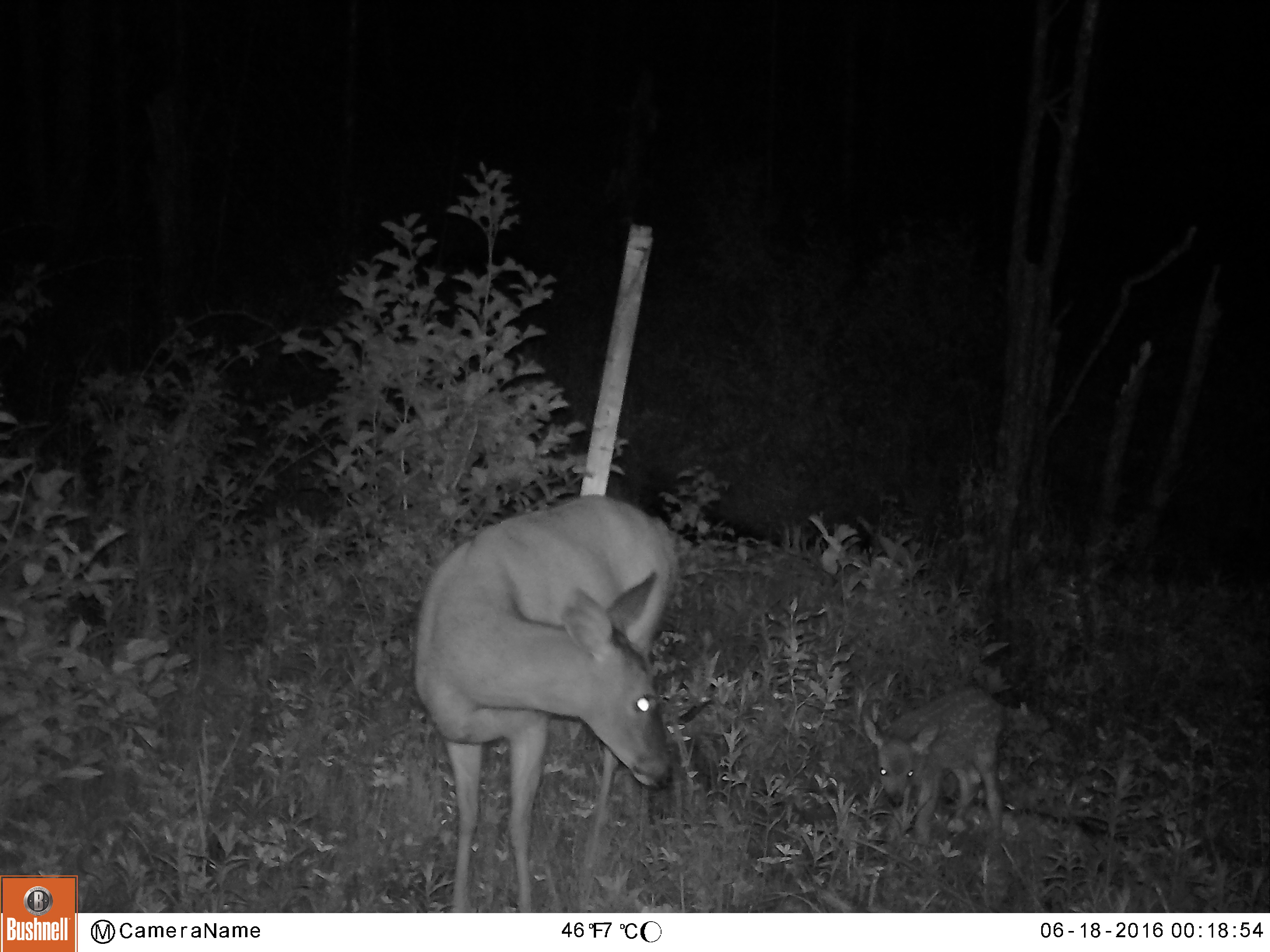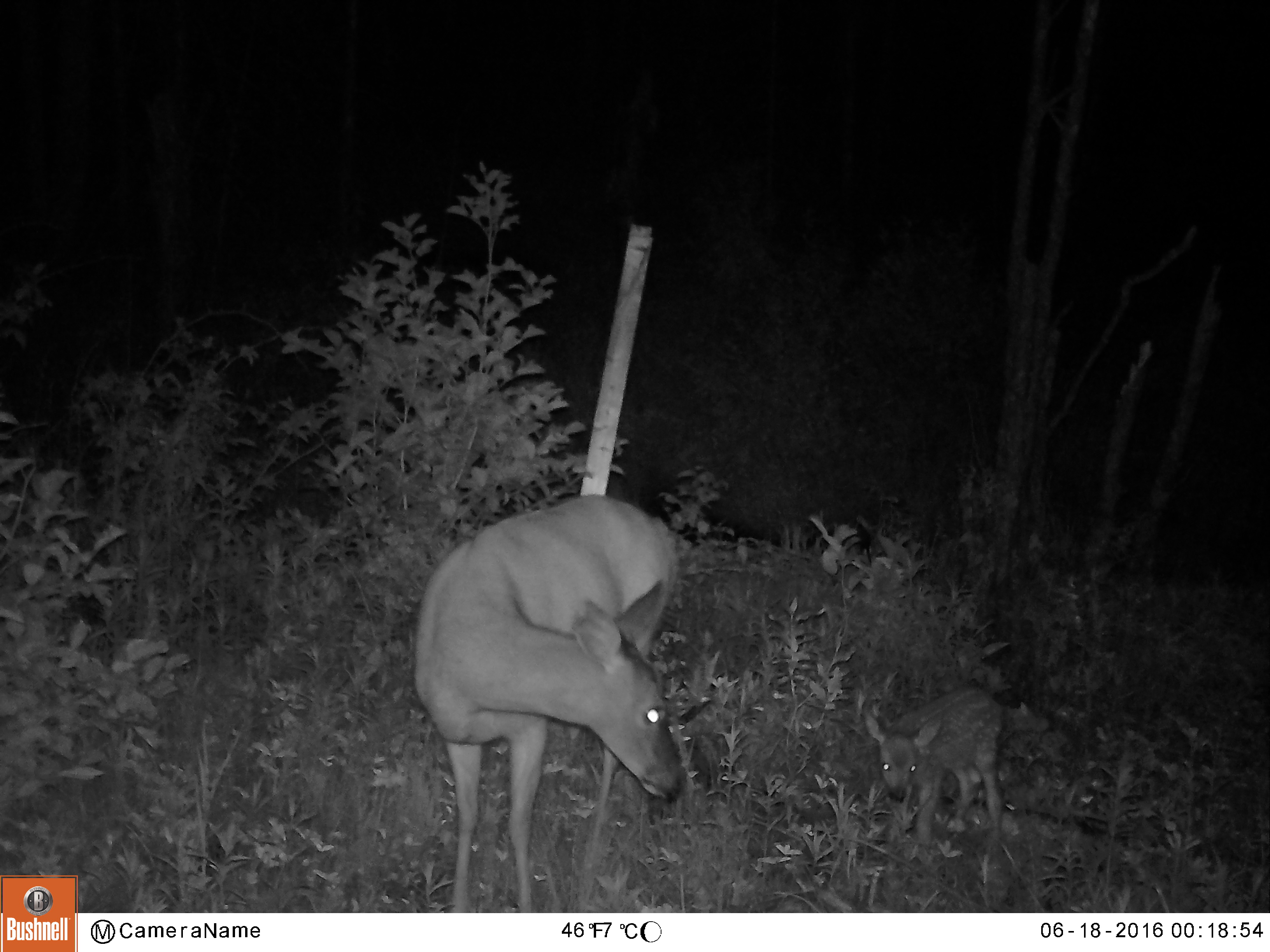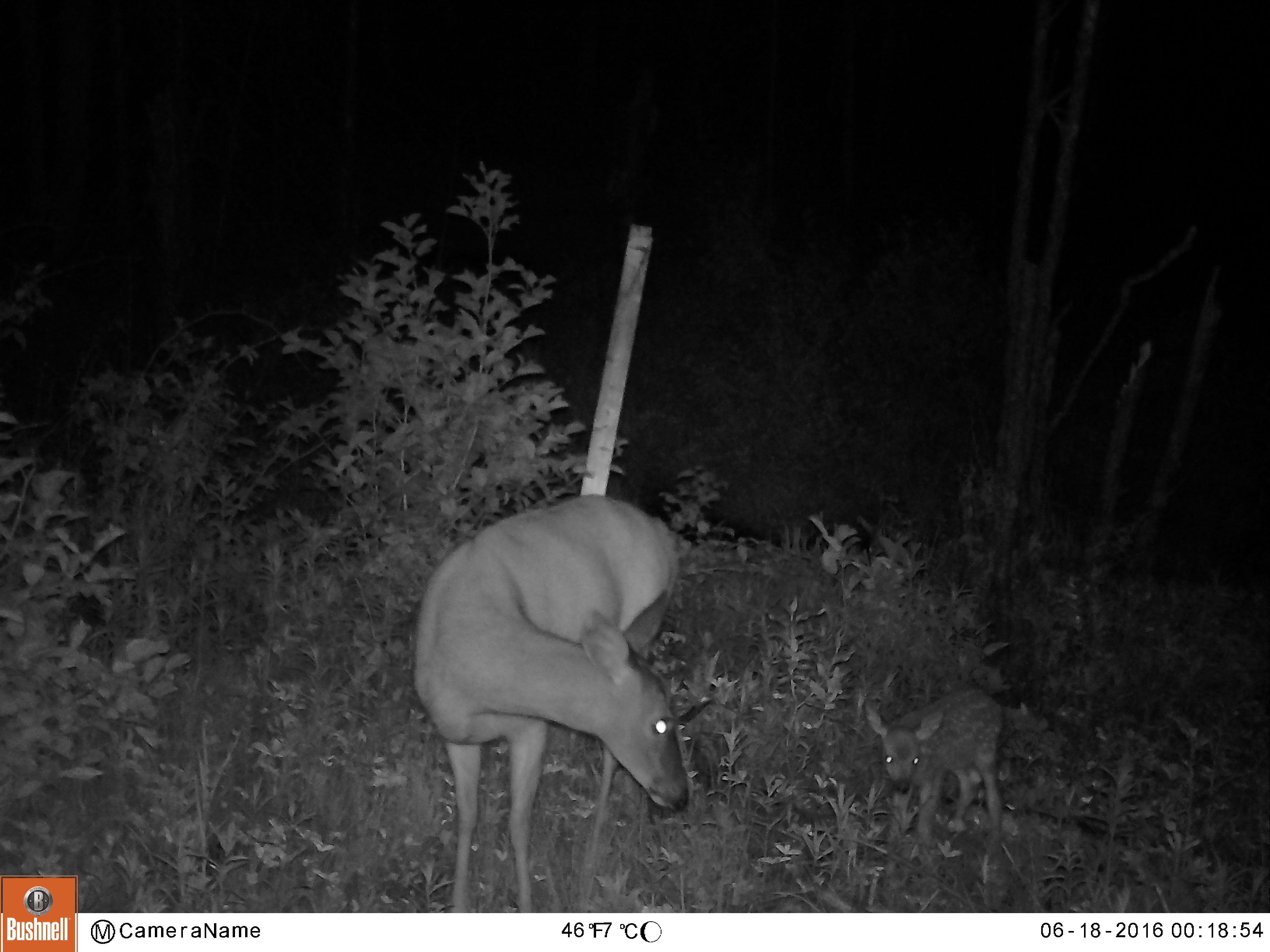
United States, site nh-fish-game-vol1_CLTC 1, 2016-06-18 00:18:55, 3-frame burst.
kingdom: Animalia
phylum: Chordata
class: Mammalia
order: Artiodactyla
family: Cervidae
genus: Odocoileus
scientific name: Odocoileus virginianus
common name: white-tailed deer